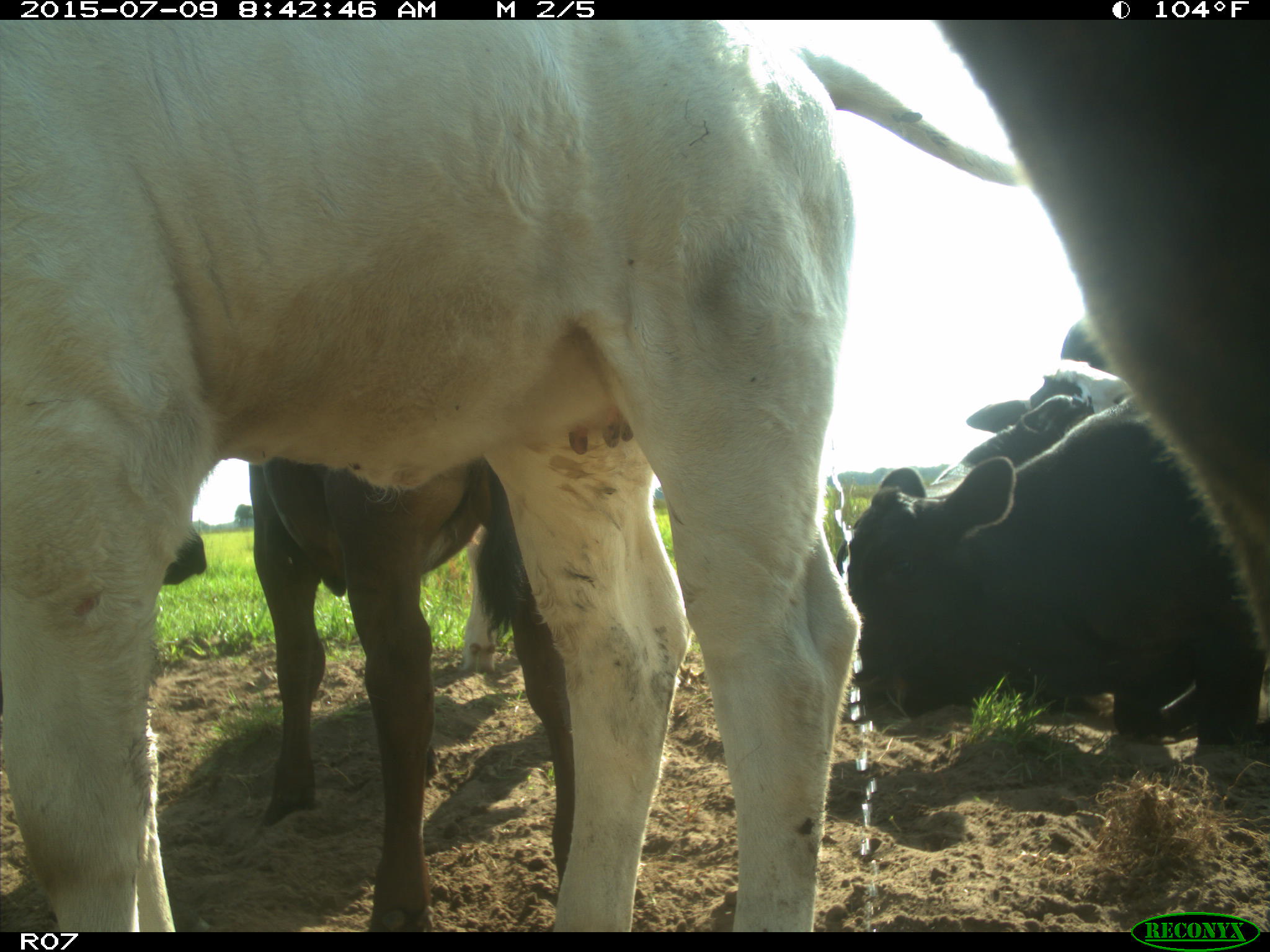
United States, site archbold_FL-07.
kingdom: Animalia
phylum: Chordata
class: Mammalia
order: Artiodactyla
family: Bovidae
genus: Bos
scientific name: Bos taurus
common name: domestic cow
Bos taurus (domestic cow).